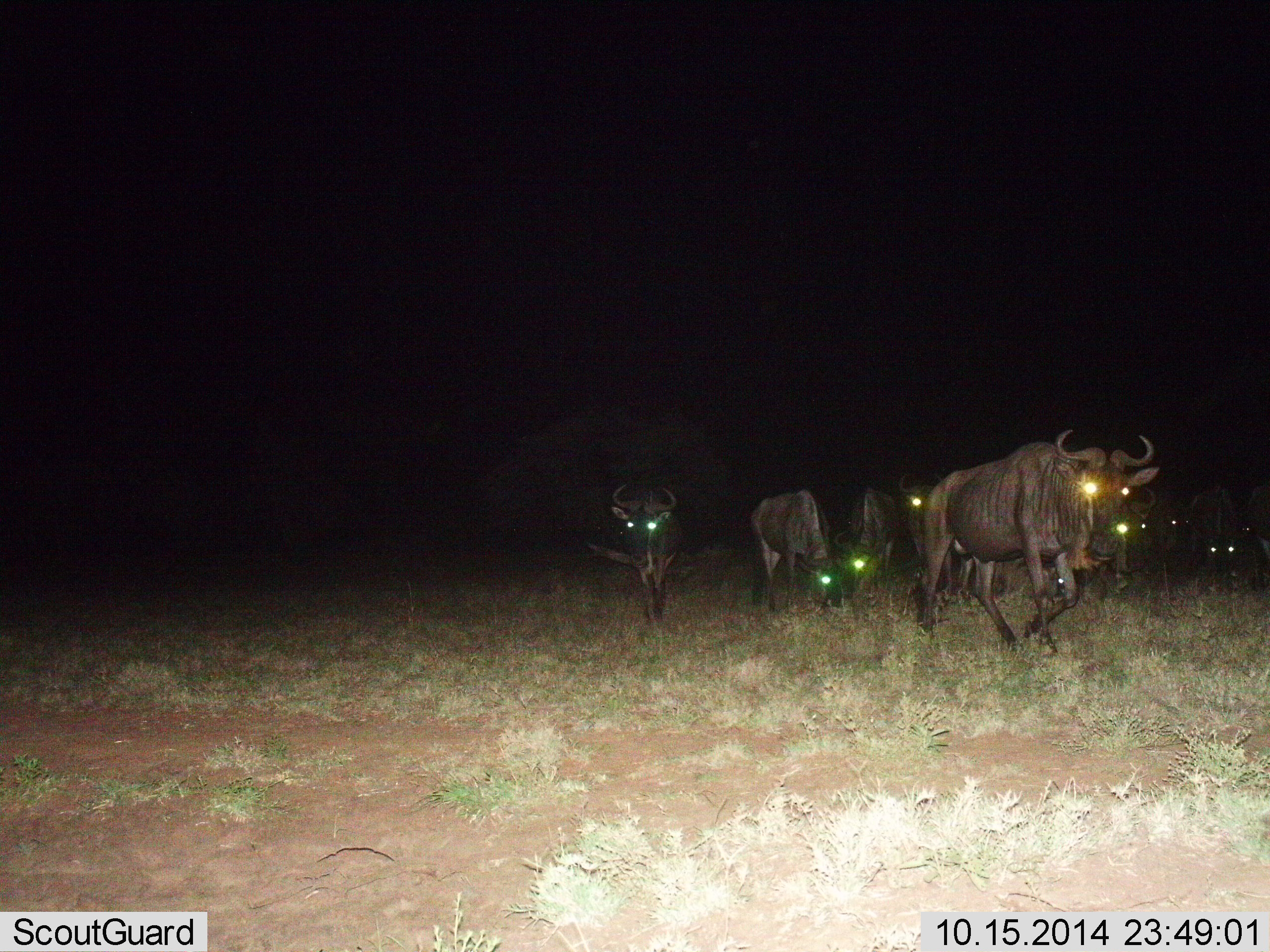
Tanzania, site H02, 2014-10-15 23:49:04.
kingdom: Animalia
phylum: Chordata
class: Mammalia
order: Artiodactyla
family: Bovidae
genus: Connochaetes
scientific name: Connochaetes taurinus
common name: blue wildebeest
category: wildebeest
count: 9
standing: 30%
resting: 0%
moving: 100%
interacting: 10%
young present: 0%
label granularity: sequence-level